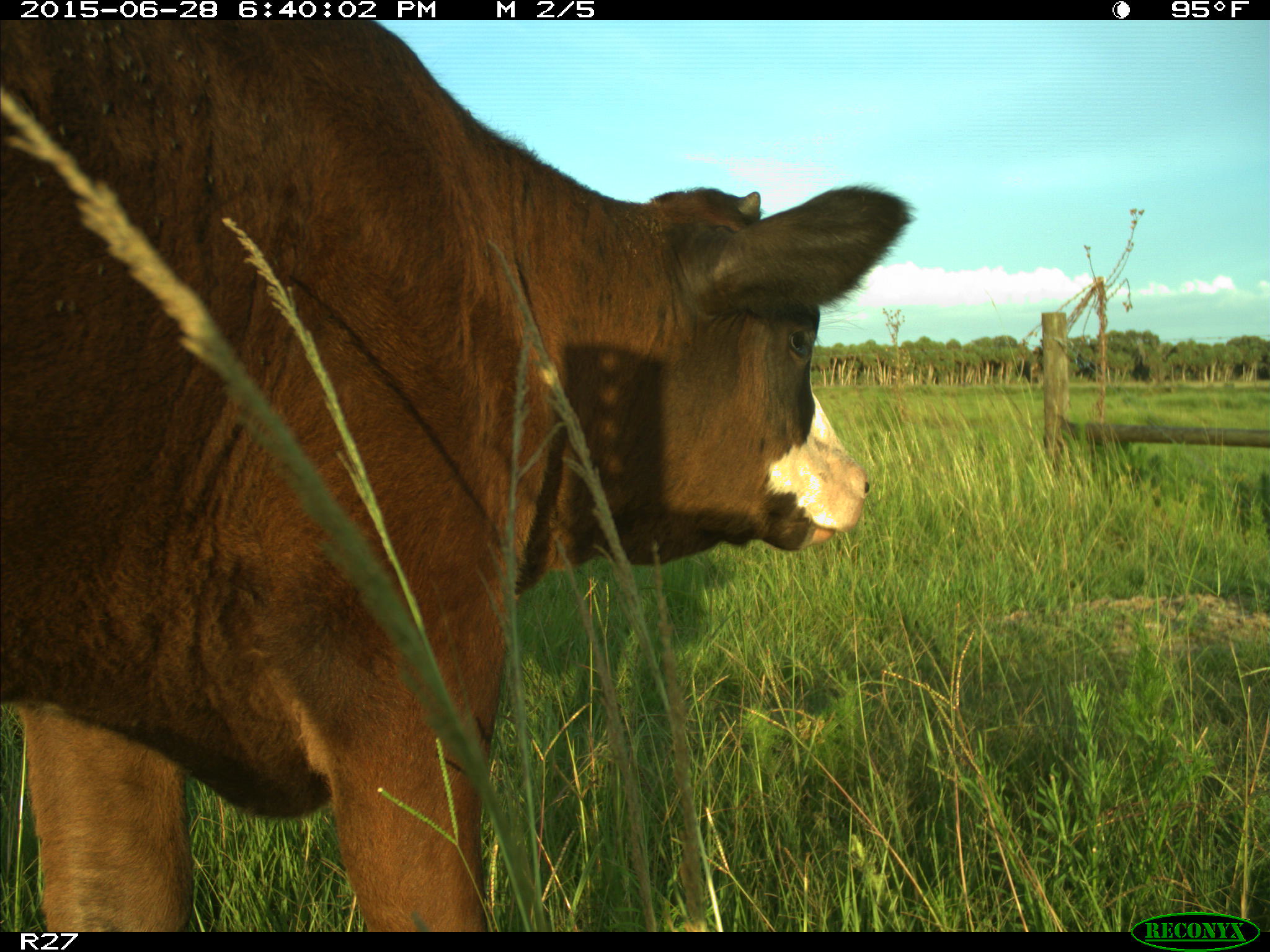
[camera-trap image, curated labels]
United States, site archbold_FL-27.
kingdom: Animalia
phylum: Chordata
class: Mammalia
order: Artiodactyla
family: Bovidae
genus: Bos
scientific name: Bos taurus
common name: domestic cow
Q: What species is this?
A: Bos taurus (domestic cow).